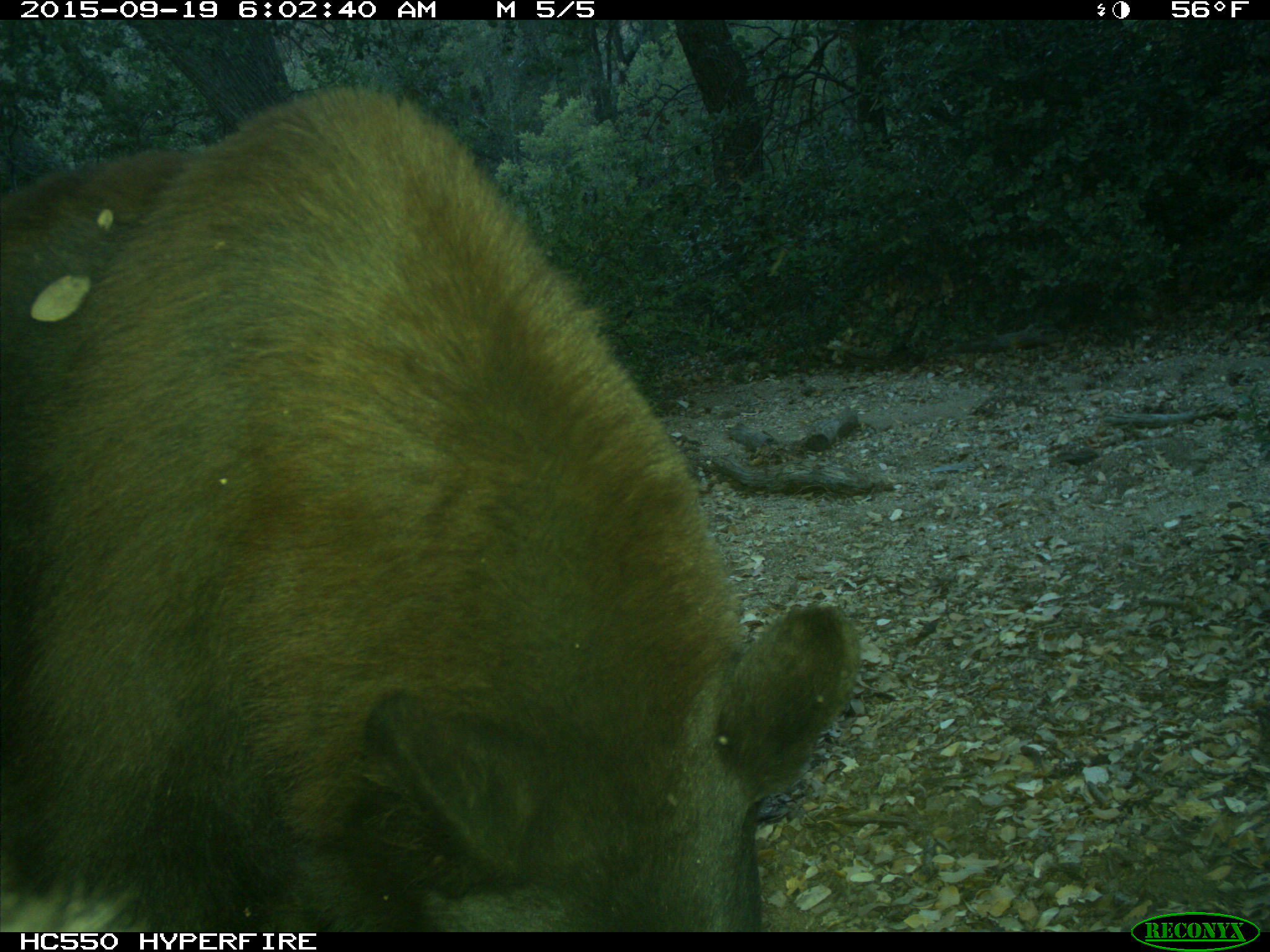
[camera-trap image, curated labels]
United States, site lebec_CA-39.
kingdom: Animalia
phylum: Chordata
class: Mammalia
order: Carnivora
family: Ursidae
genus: Ursus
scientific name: Ursus americanus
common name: american black bear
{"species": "Ursus americanus (american black bear)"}